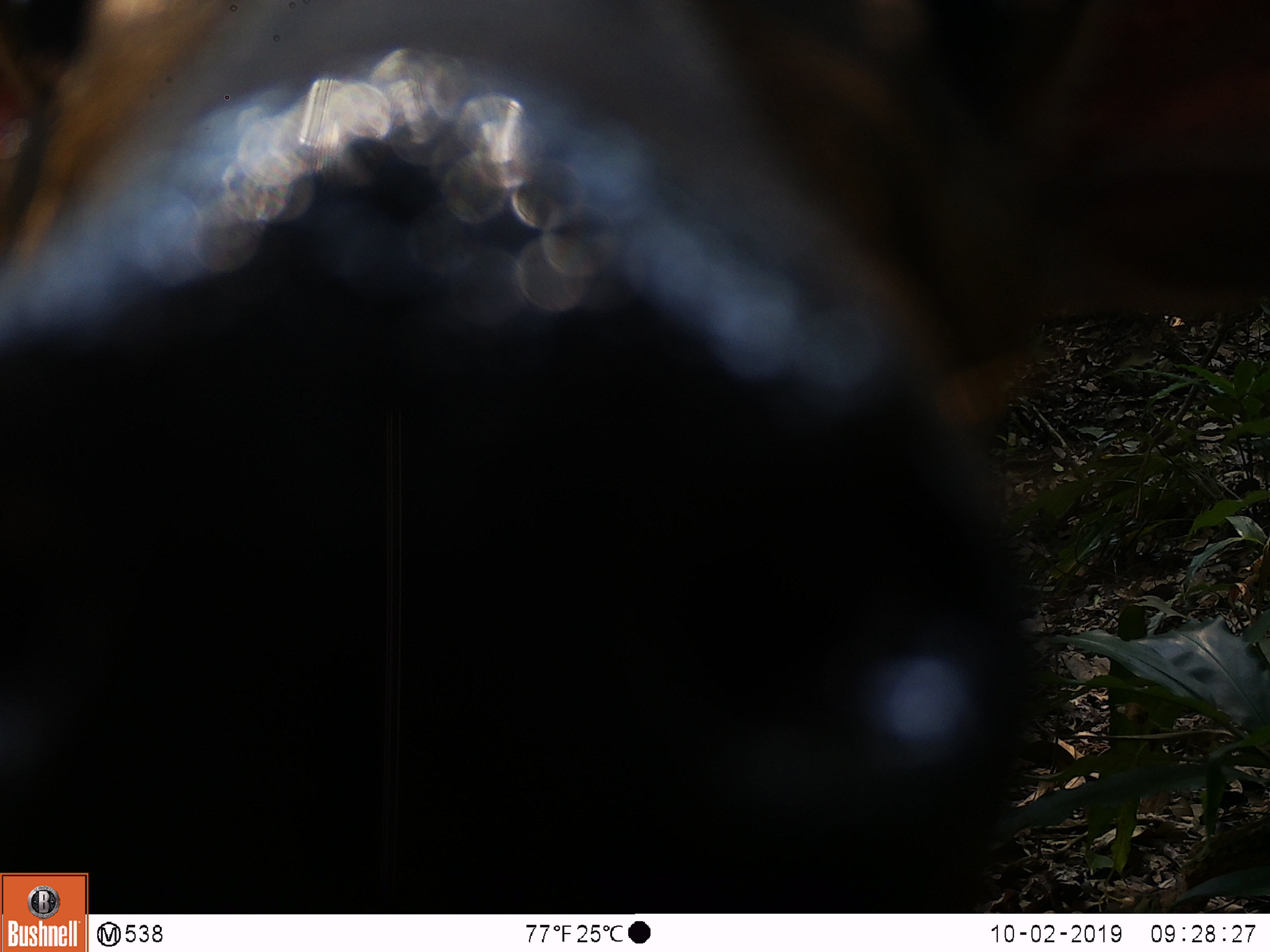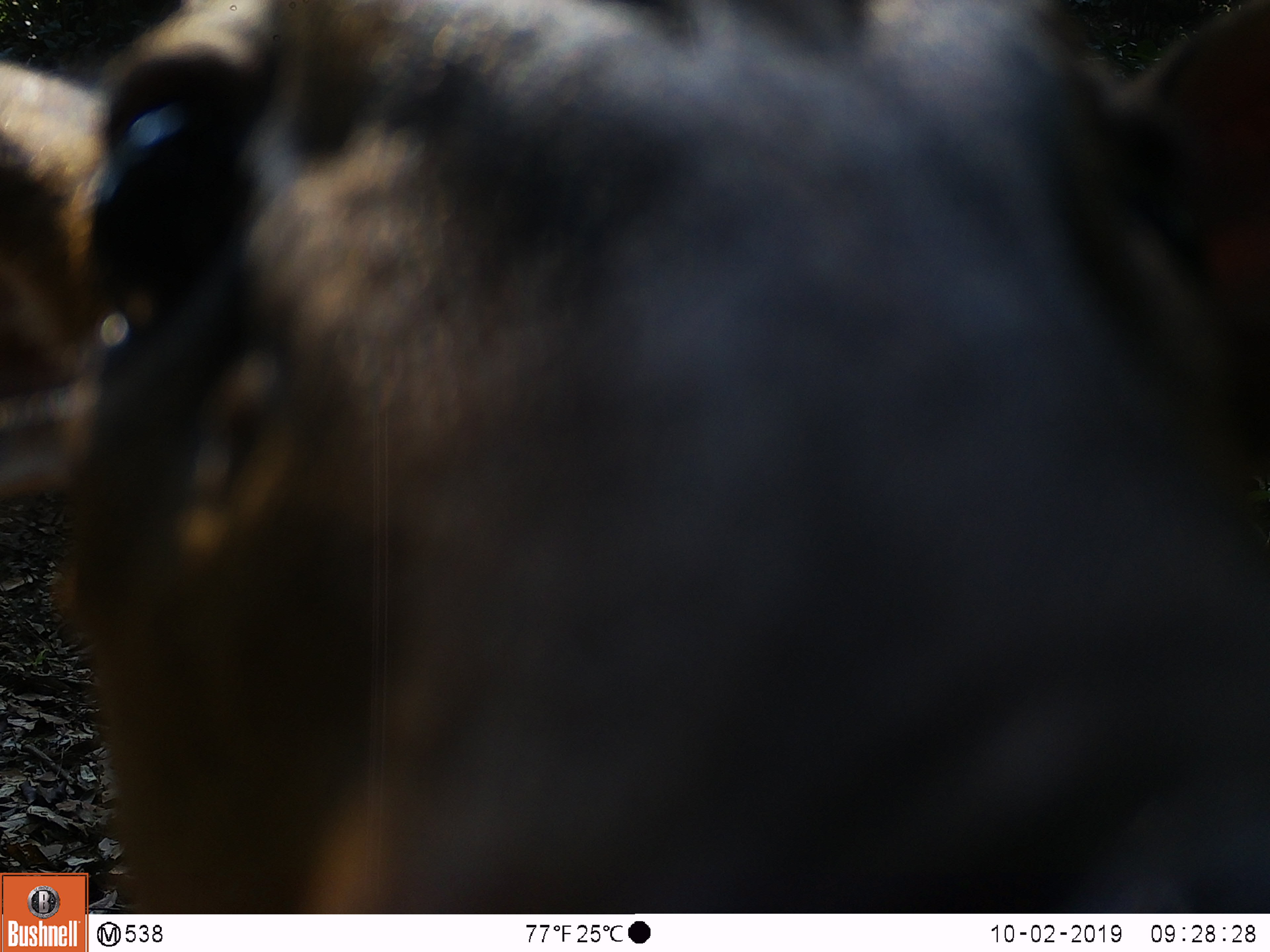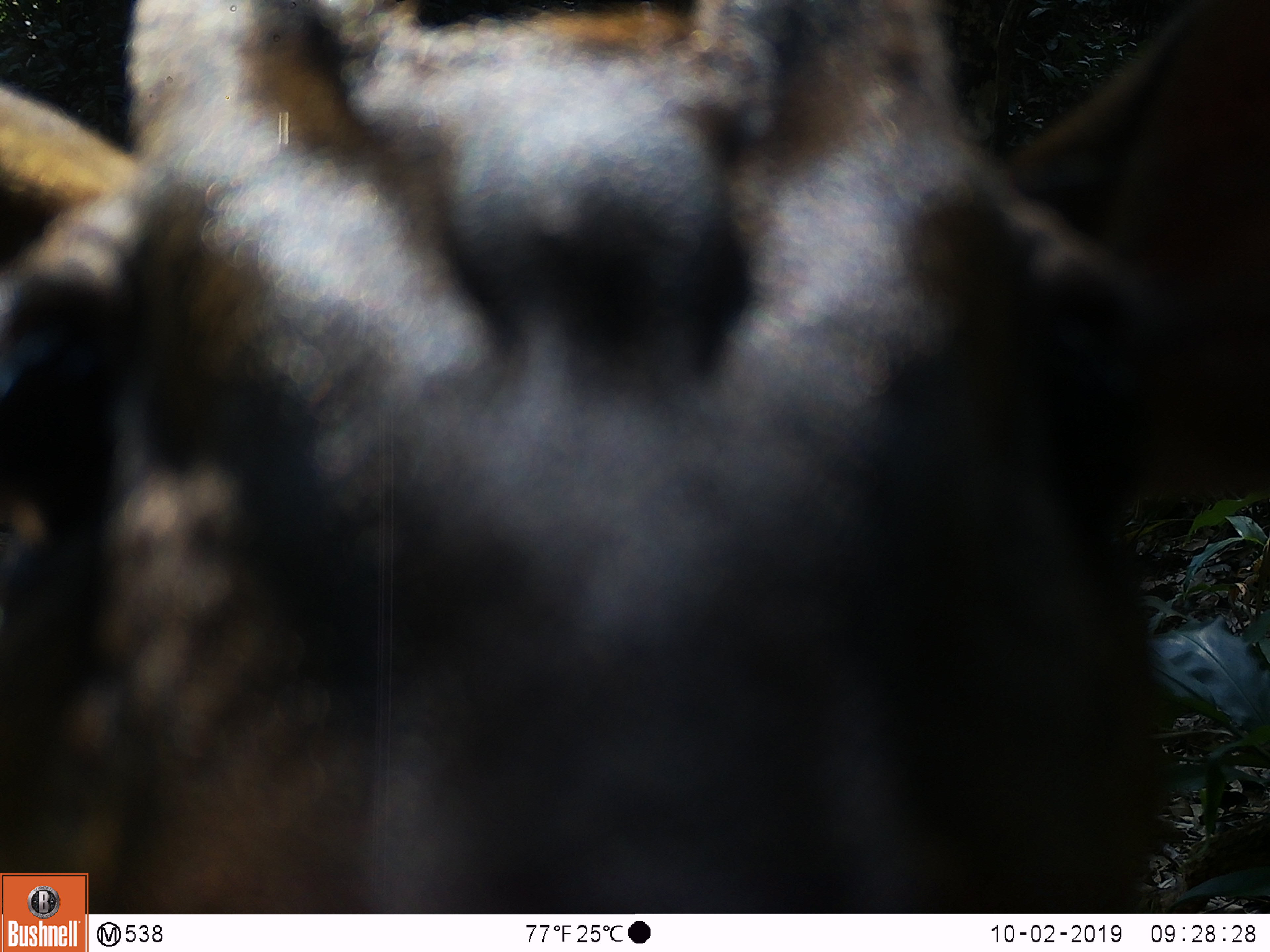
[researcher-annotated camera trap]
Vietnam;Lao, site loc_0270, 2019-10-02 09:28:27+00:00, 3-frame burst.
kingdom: Animalia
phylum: Chordata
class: Mammalia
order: Artiodactyla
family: Cervidae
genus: Muntiacus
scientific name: Muntiacus vuquangensis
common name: large-antlered muntjac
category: large antlered muntjac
Large antlered muntjac (large-antlered muntjac) (Muntiacus vuquangensis). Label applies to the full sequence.